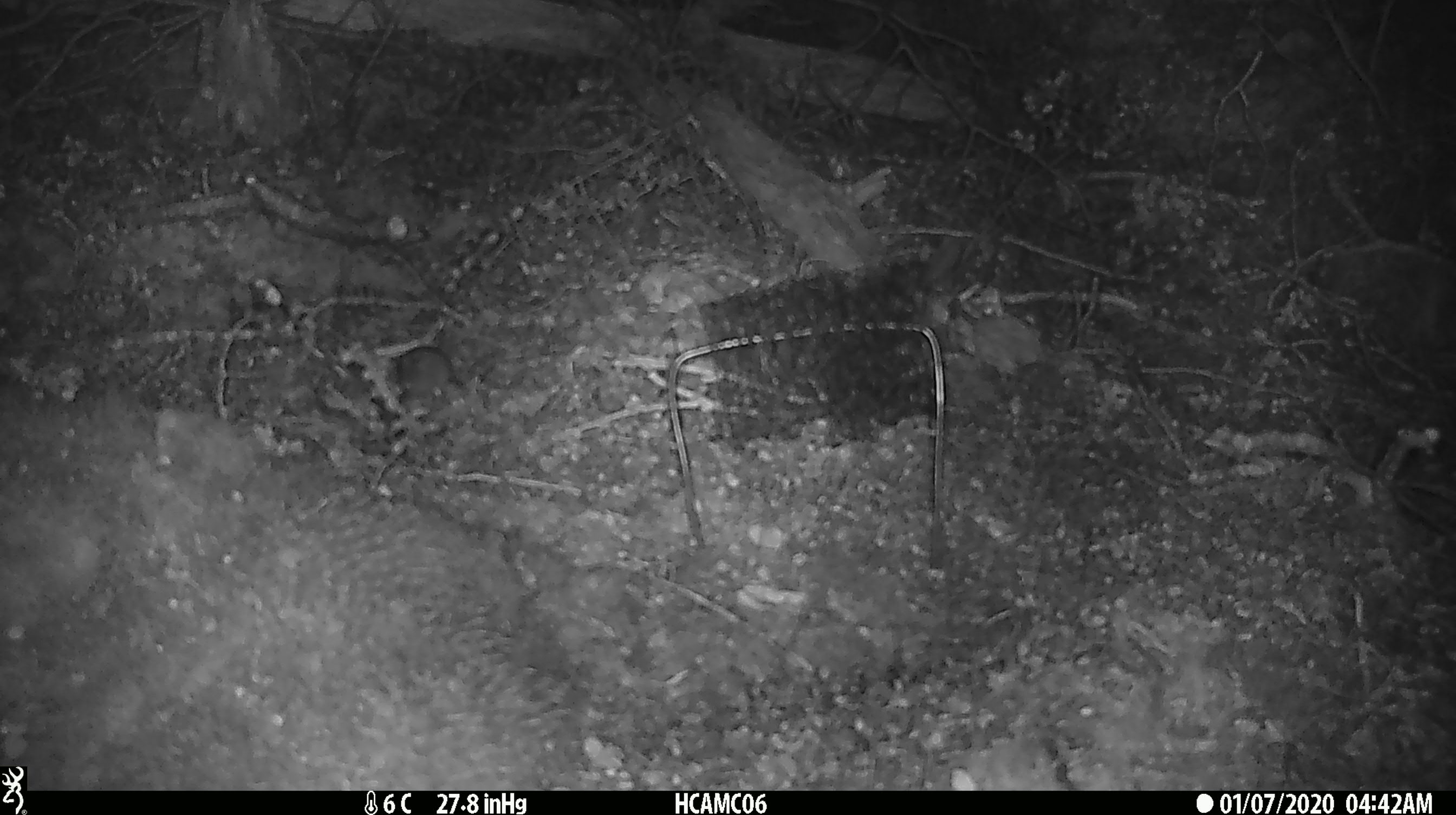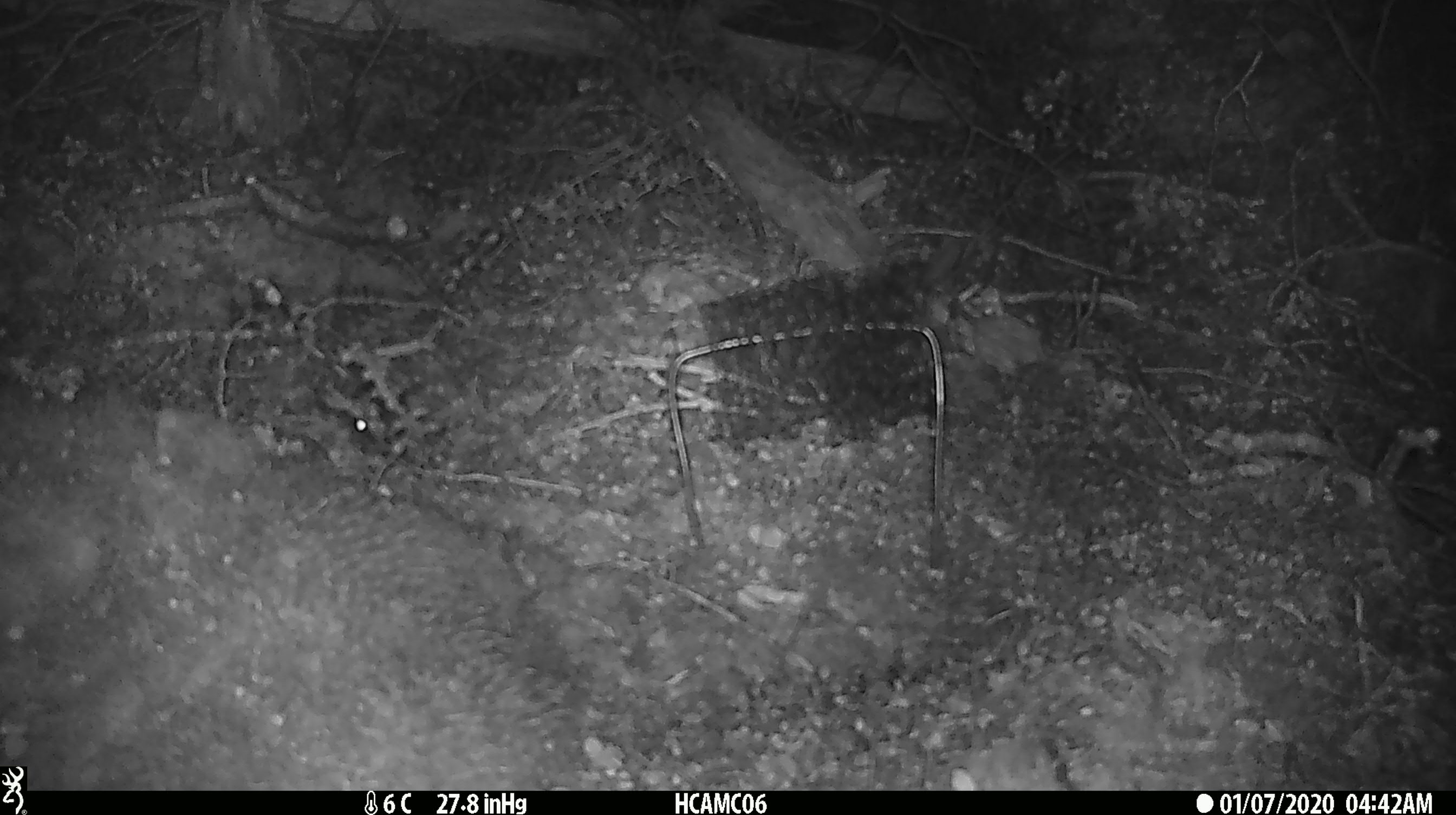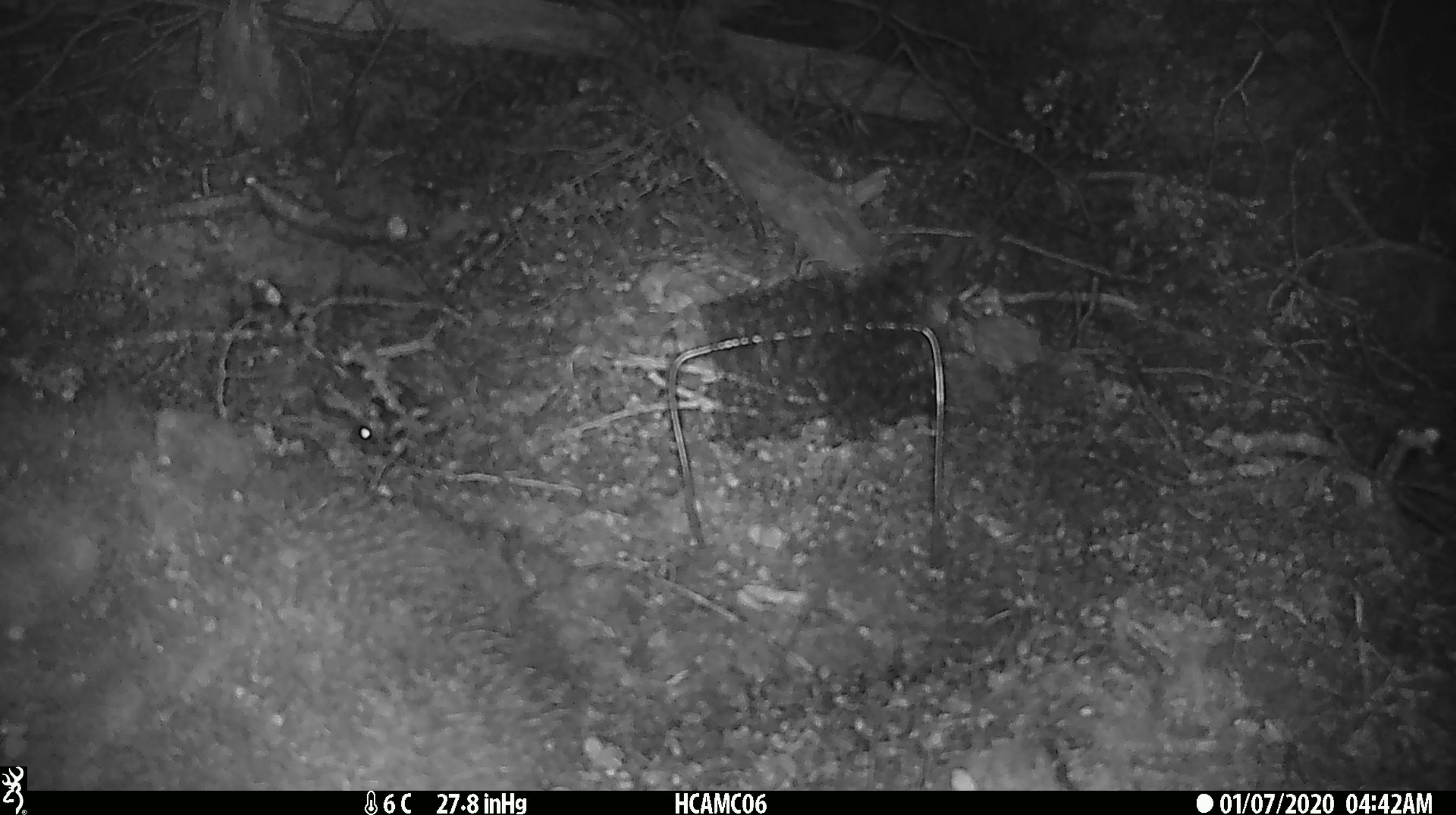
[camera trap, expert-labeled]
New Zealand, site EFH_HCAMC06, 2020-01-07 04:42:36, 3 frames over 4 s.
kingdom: Animalia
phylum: Chordata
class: Mammalia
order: Rodentia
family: Muridae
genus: Mus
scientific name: Mus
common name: mouse